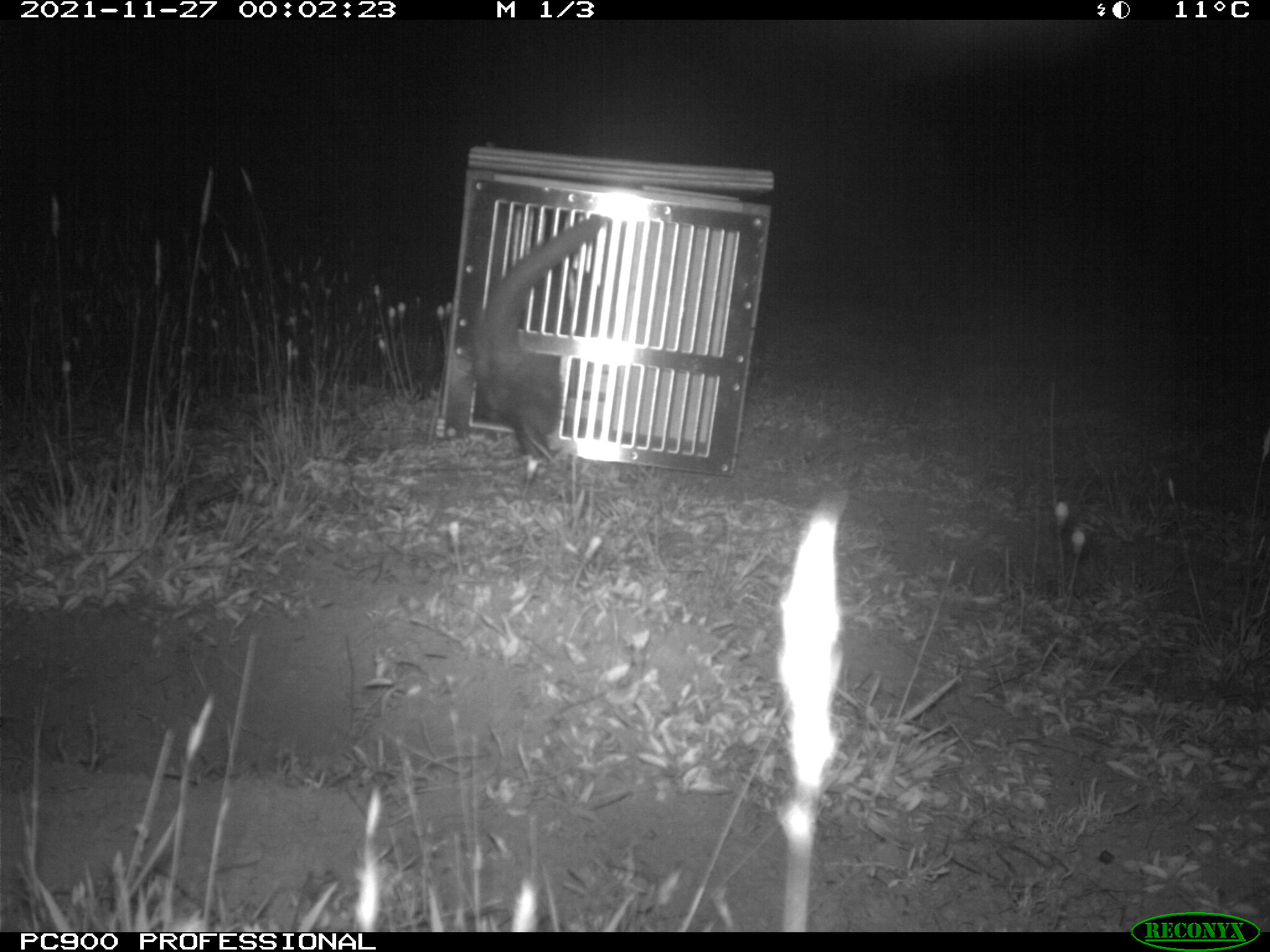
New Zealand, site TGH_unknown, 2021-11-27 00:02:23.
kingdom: Animalia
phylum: Chordata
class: Mammalia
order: Carnivora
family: Mustelidae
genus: Mustela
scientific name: Mustela furo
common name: ferret